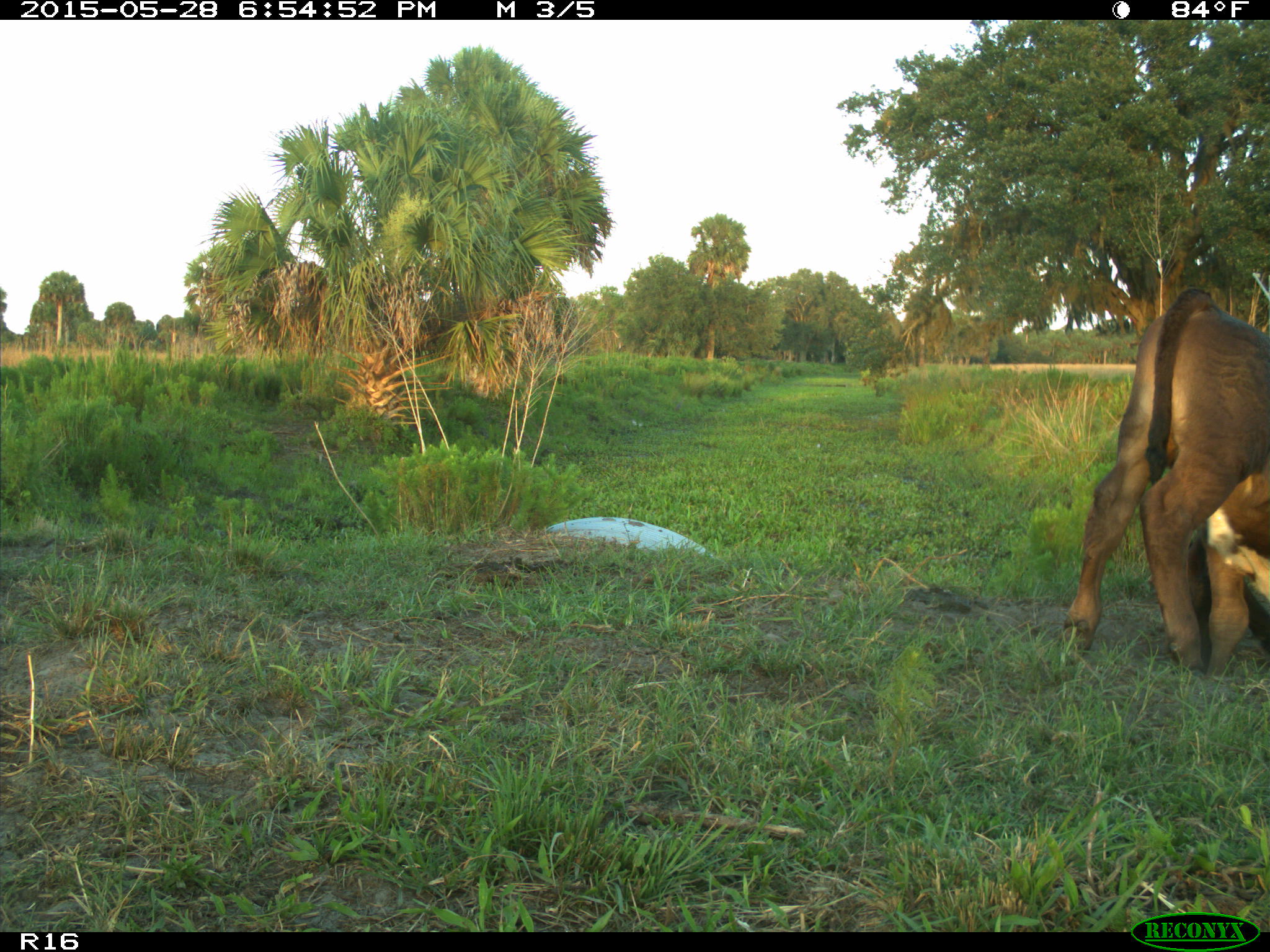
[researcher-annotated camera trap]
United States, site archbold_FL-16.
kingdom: Animalia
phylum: Chordata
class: Mammalia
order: Artiodactyla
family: Bovidae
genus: Bos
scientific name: Bos taurus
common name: domestic cow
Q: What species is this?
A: Bos taurus (domestic cow).